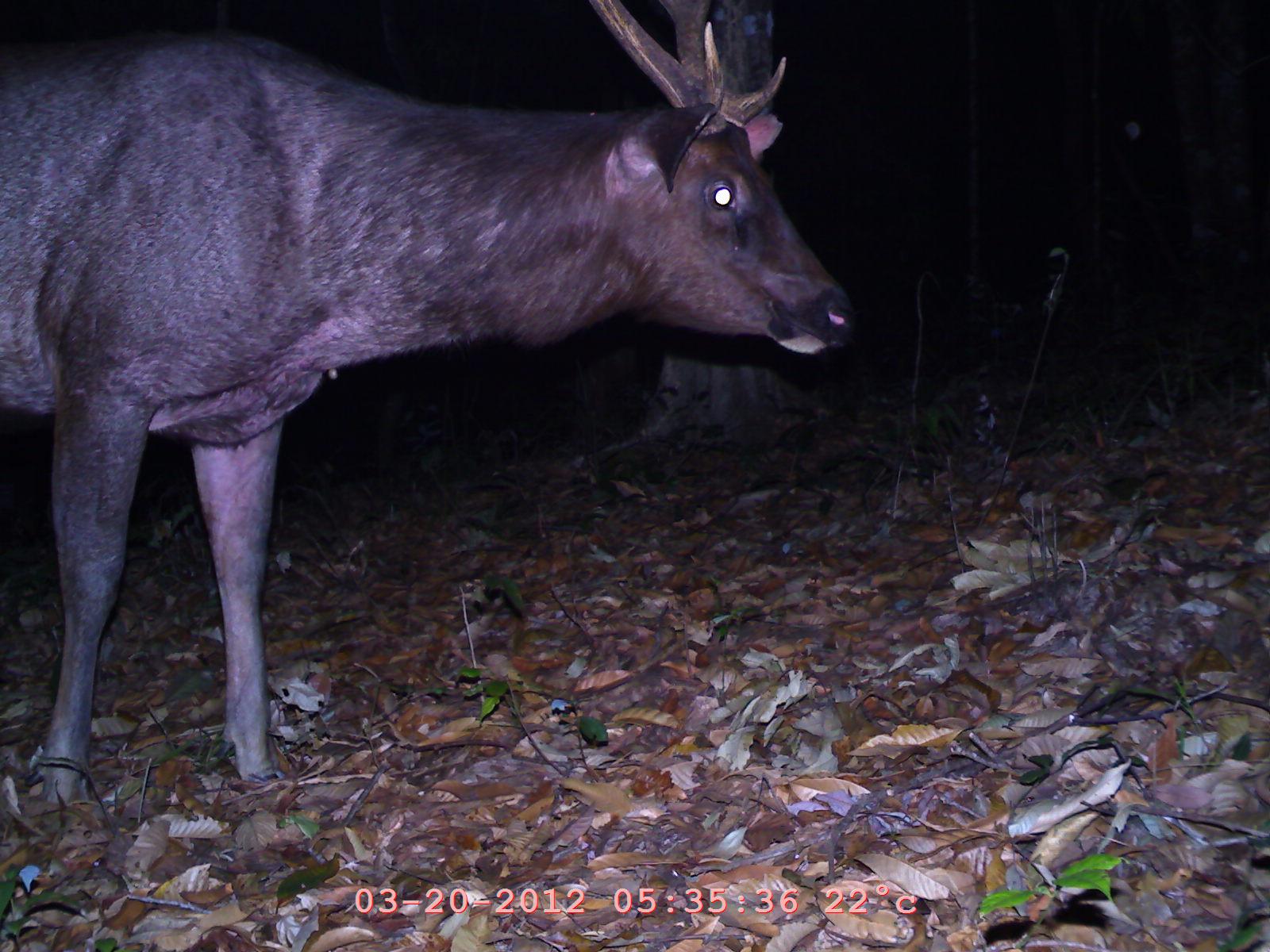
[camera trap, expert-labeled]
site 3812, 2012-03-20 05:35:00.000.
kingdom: Animalia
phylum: Chordata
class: Mammalia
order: Artiodactyla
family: Cervidae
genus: Rusa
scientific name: Rusa unicolor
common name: sambar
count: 1